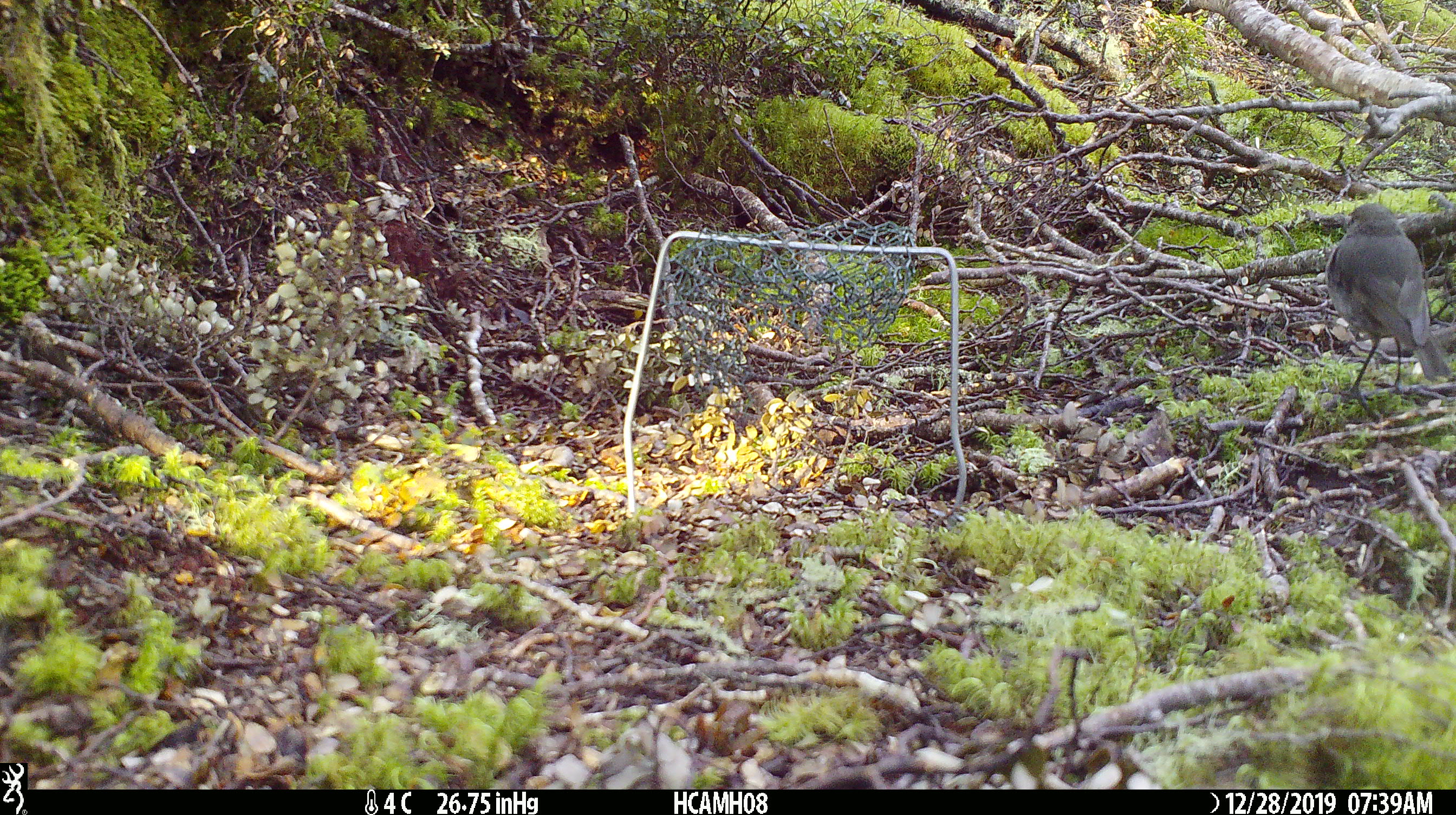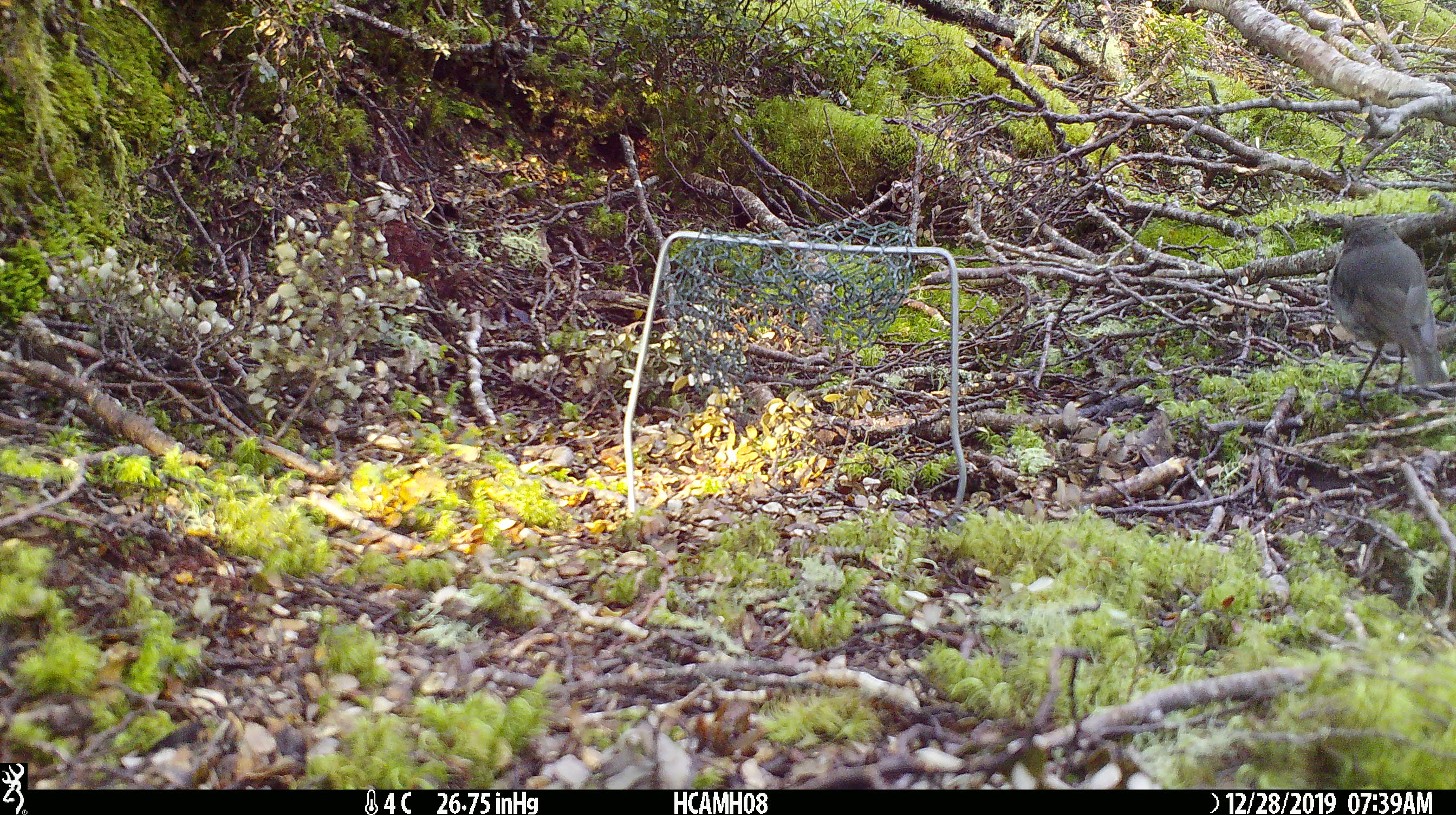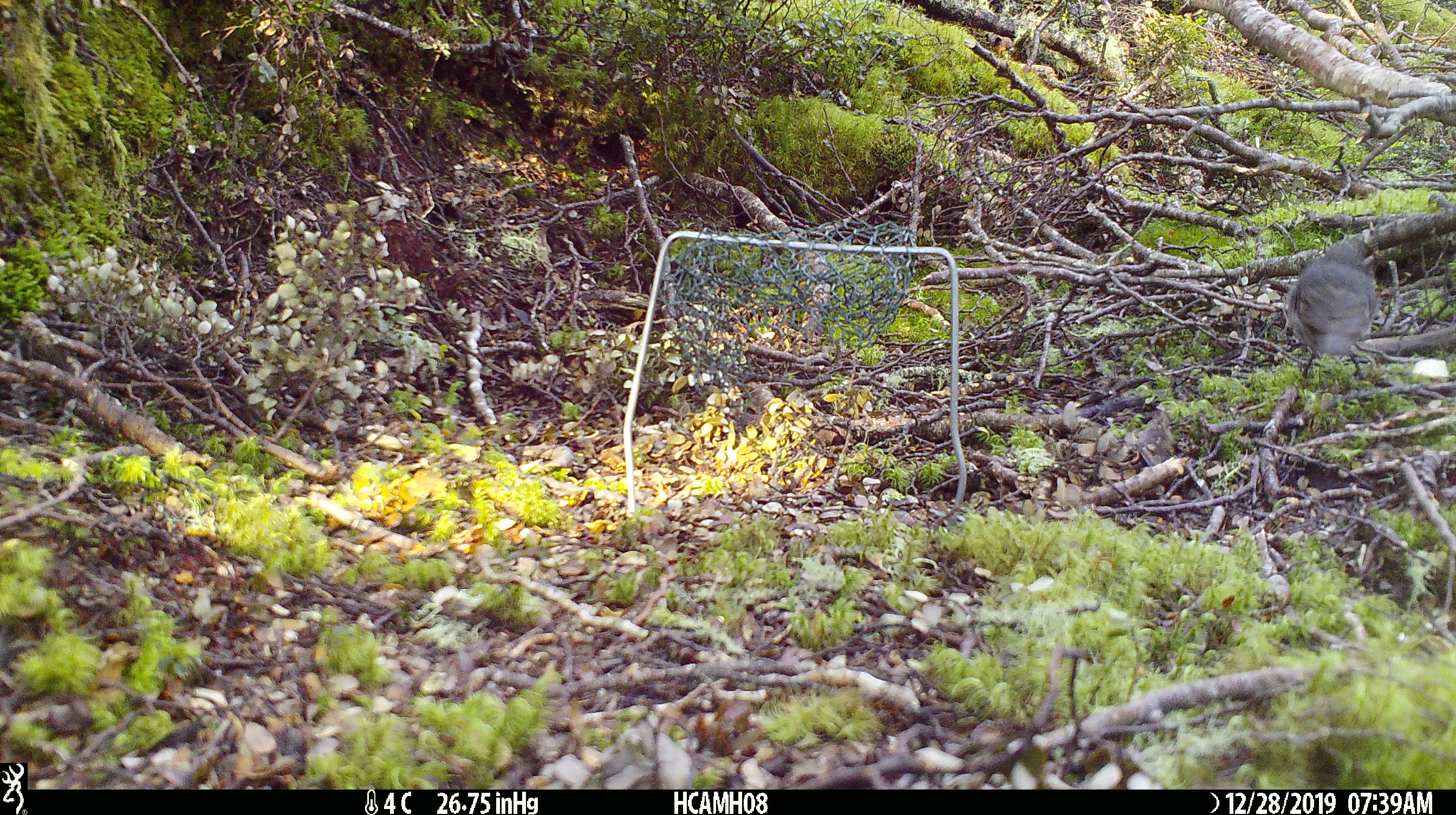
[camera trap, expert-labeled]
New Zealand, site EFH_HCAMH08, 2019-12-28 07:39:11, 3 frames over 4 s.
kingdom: Animalia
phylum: Chordata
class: Aves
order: Passeriformes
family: Petroicidae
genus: Petroica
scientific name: Petroica australis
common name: new zealand robin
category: robin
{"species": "robin (new zealand robin) (Petroica australis)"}